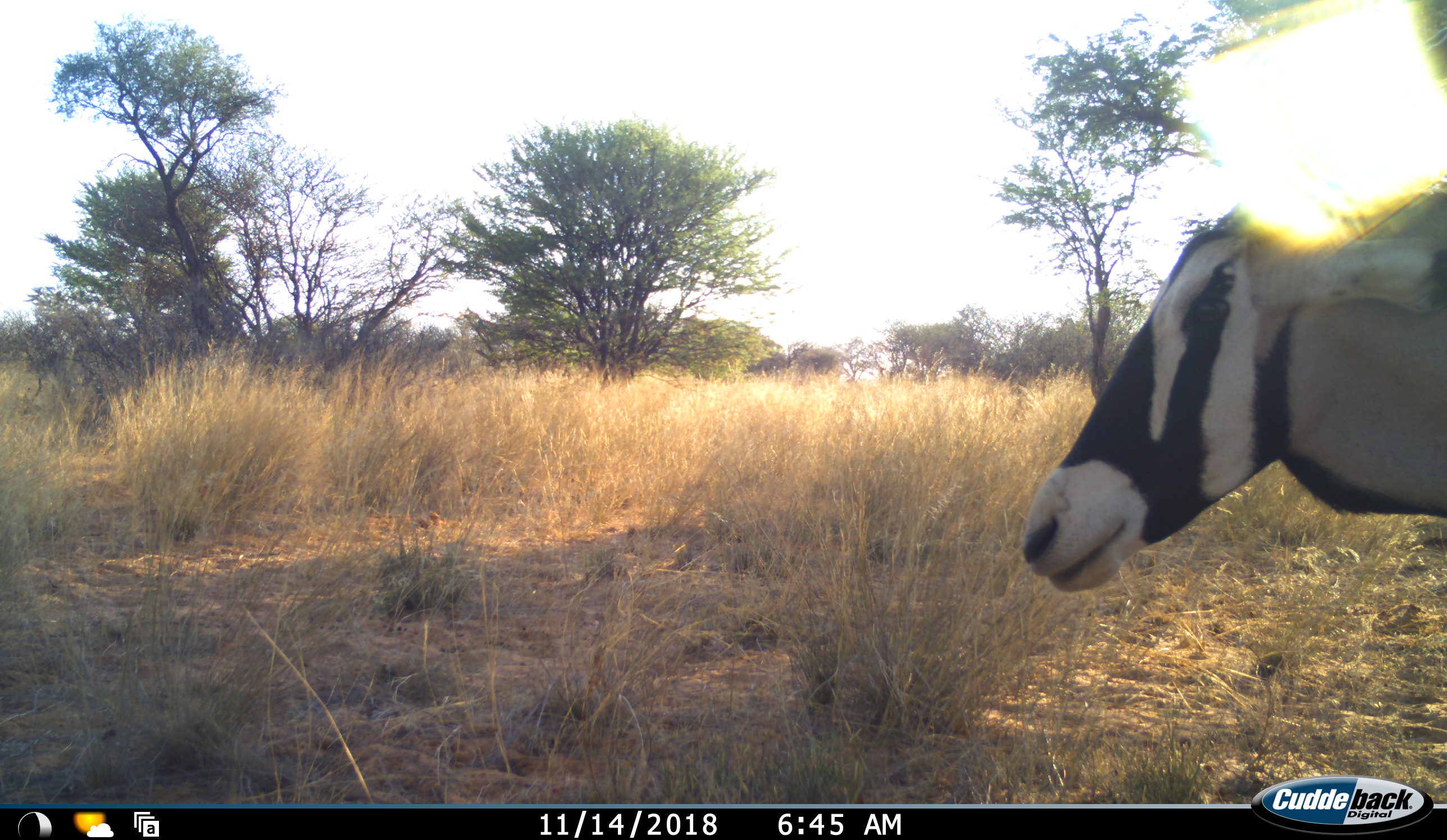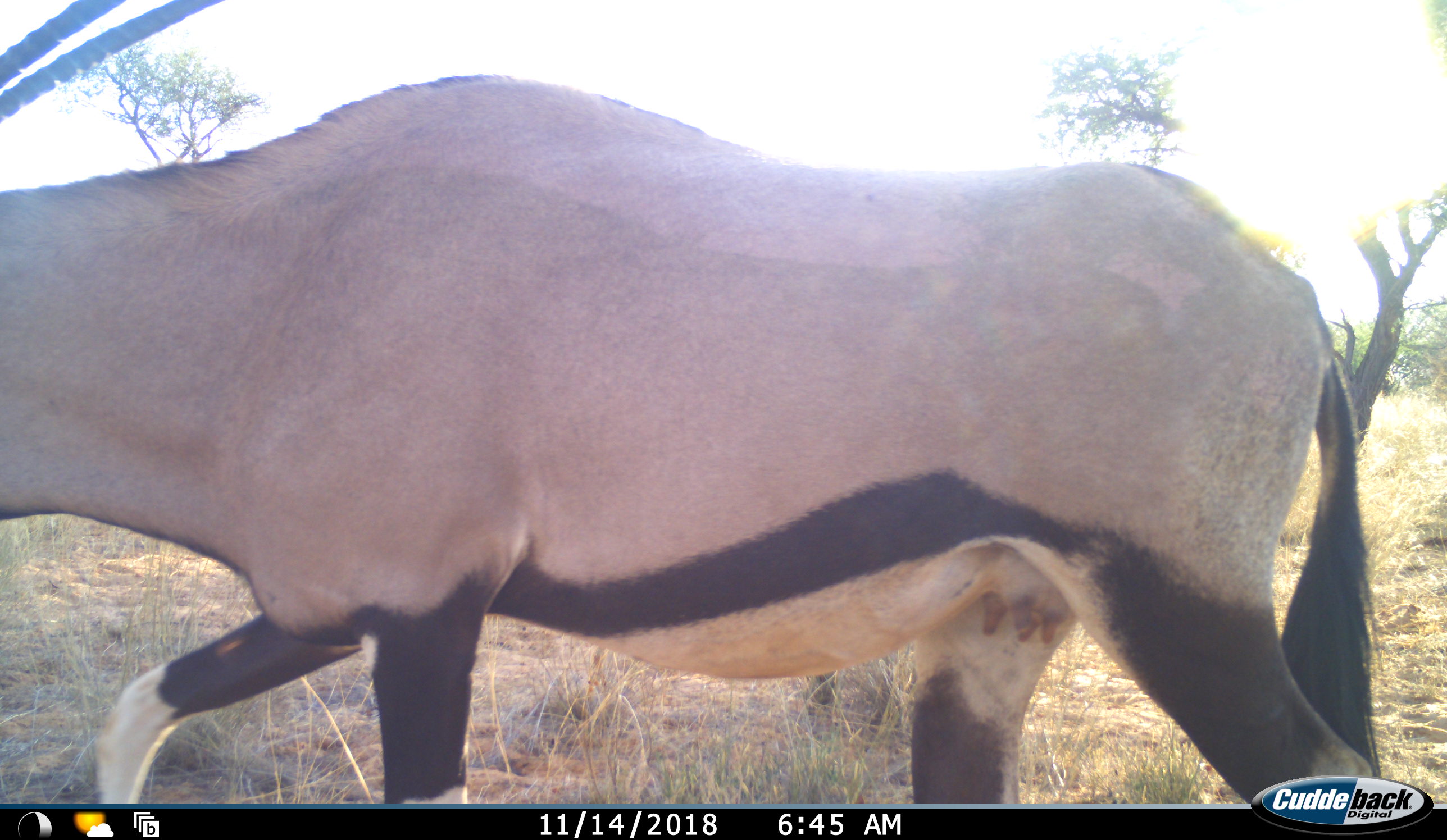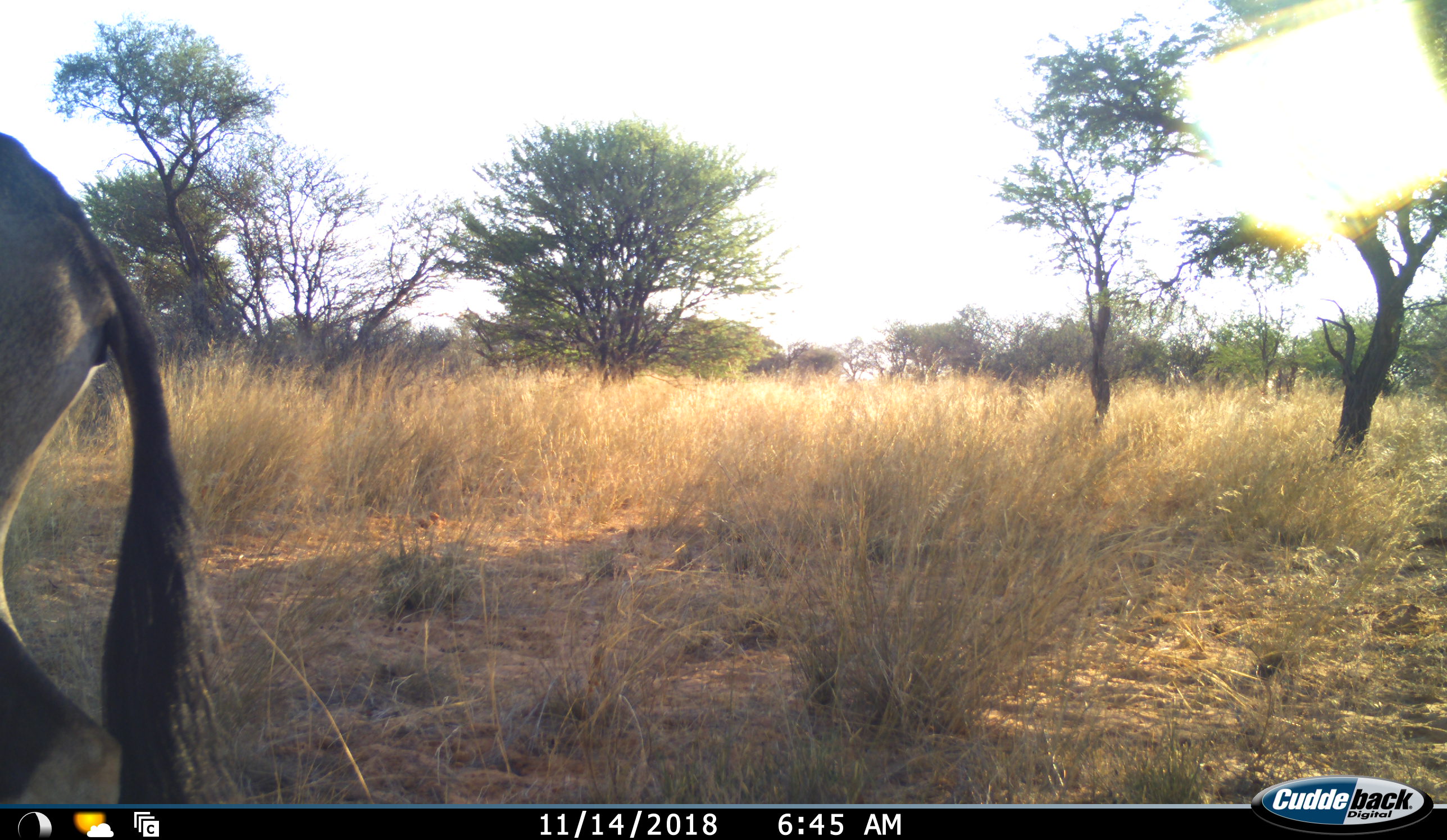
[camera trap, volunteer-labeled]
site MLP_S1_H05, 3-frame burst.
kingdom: Animalia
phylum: Chordata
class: Mammalia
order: Artiodactyla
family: Bovidae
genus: Oryx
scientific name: Oryx gazella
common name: gemsbok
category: oryx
Oryx (gemsbok) (Oryx gazella), count 1. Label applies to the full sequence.